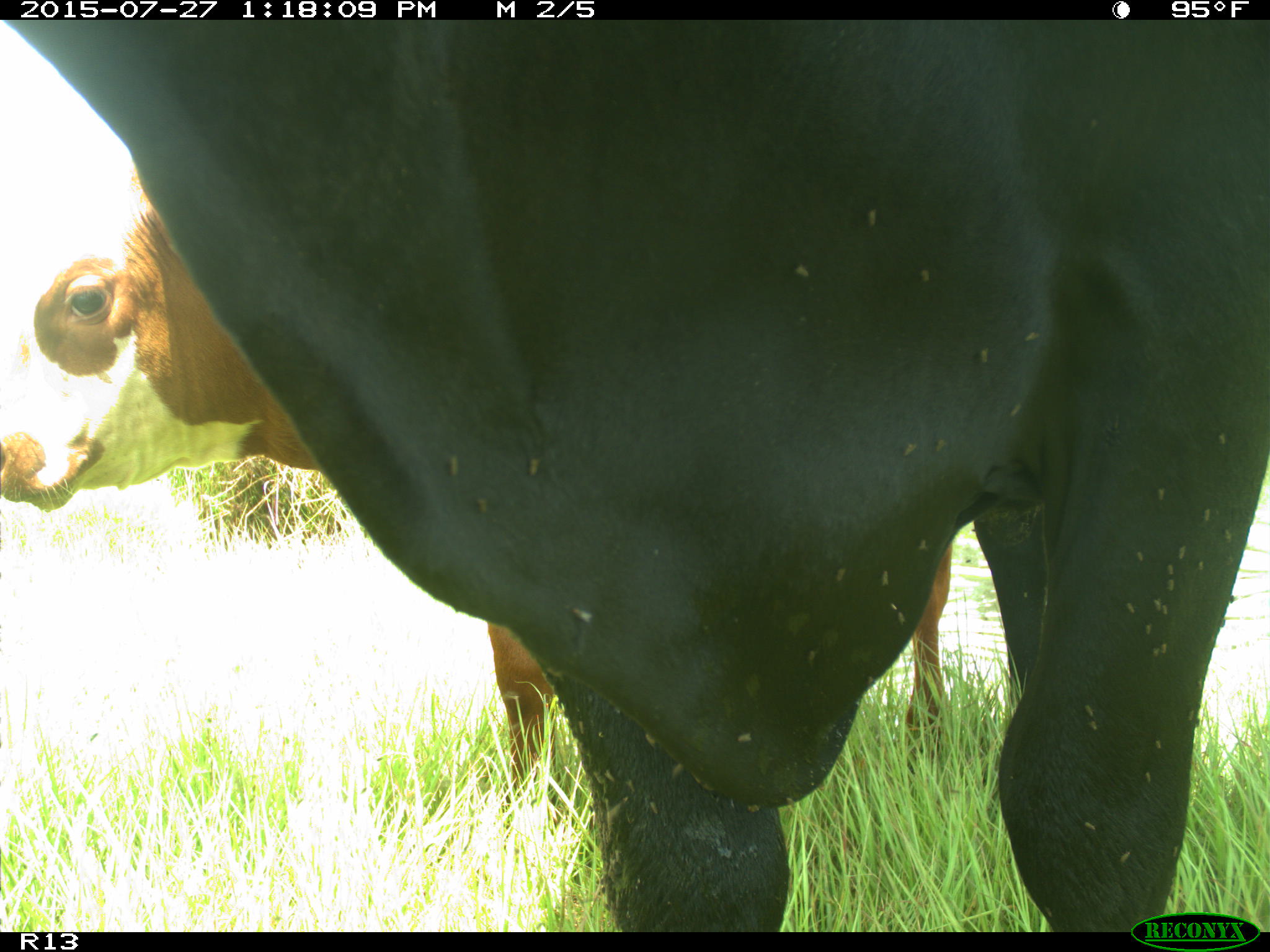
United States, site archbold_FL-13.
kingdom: Animalia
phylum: Chordata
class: Mammalia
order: Artiodactyla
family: Bovidae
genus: Bos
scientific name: Bos taurus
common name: domestic cow